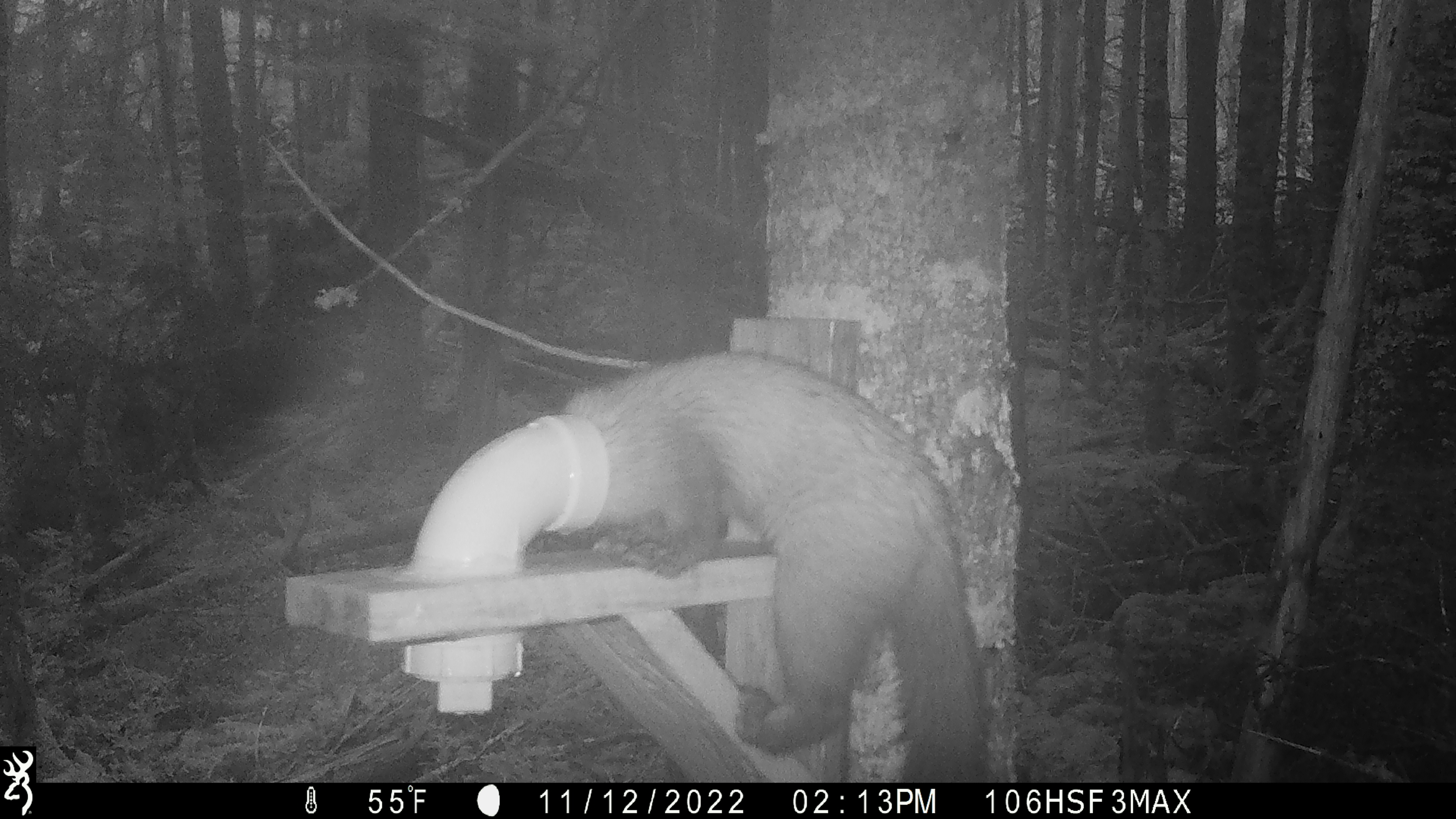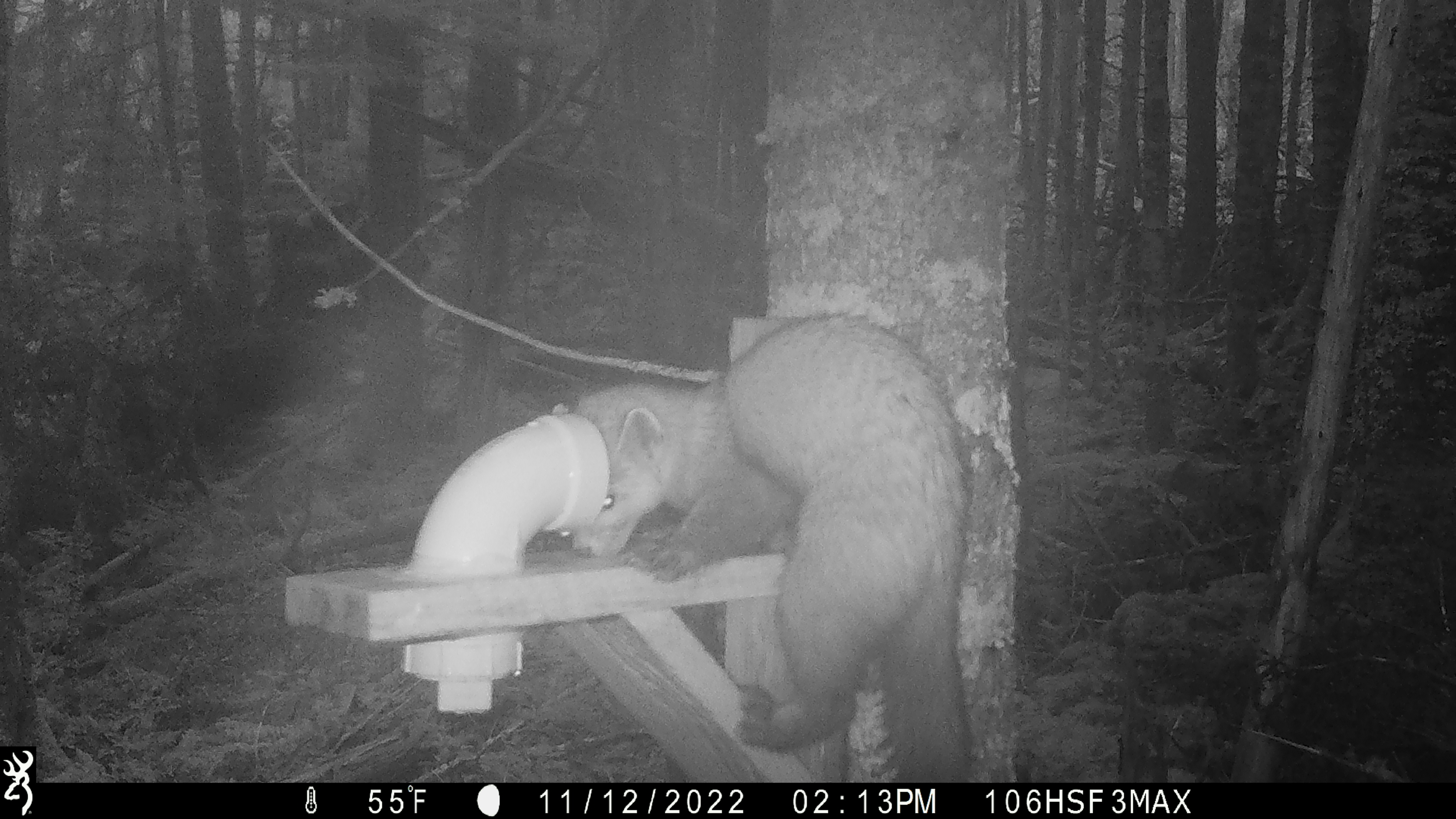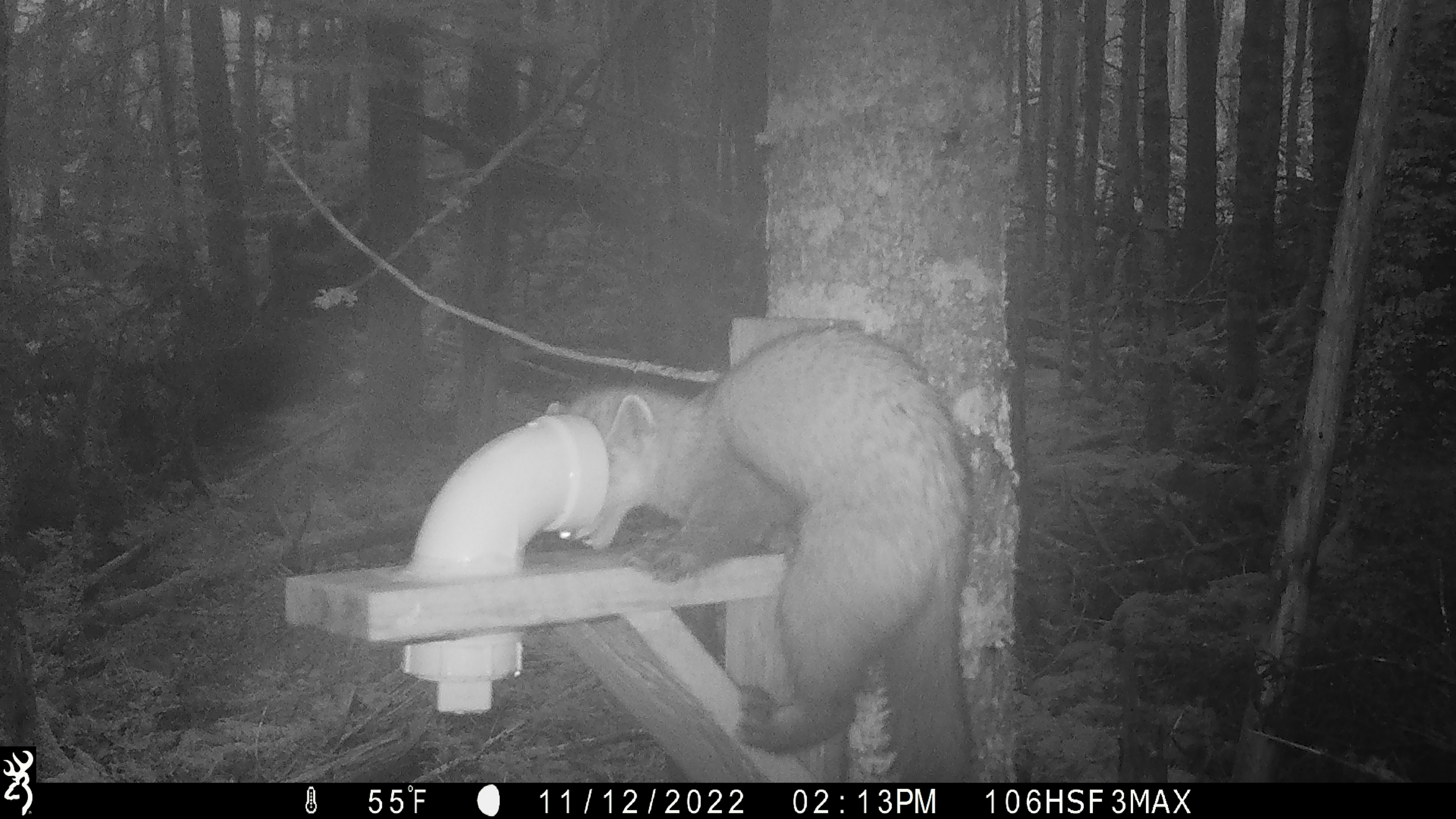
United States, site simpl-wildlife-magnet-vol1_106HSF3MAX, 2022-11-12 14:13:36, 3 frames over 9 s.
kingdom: Animalia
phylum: Chordata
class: Mammalia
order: Carnivora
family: Mustelidae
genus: Martes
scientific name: Martes americana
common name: american marten